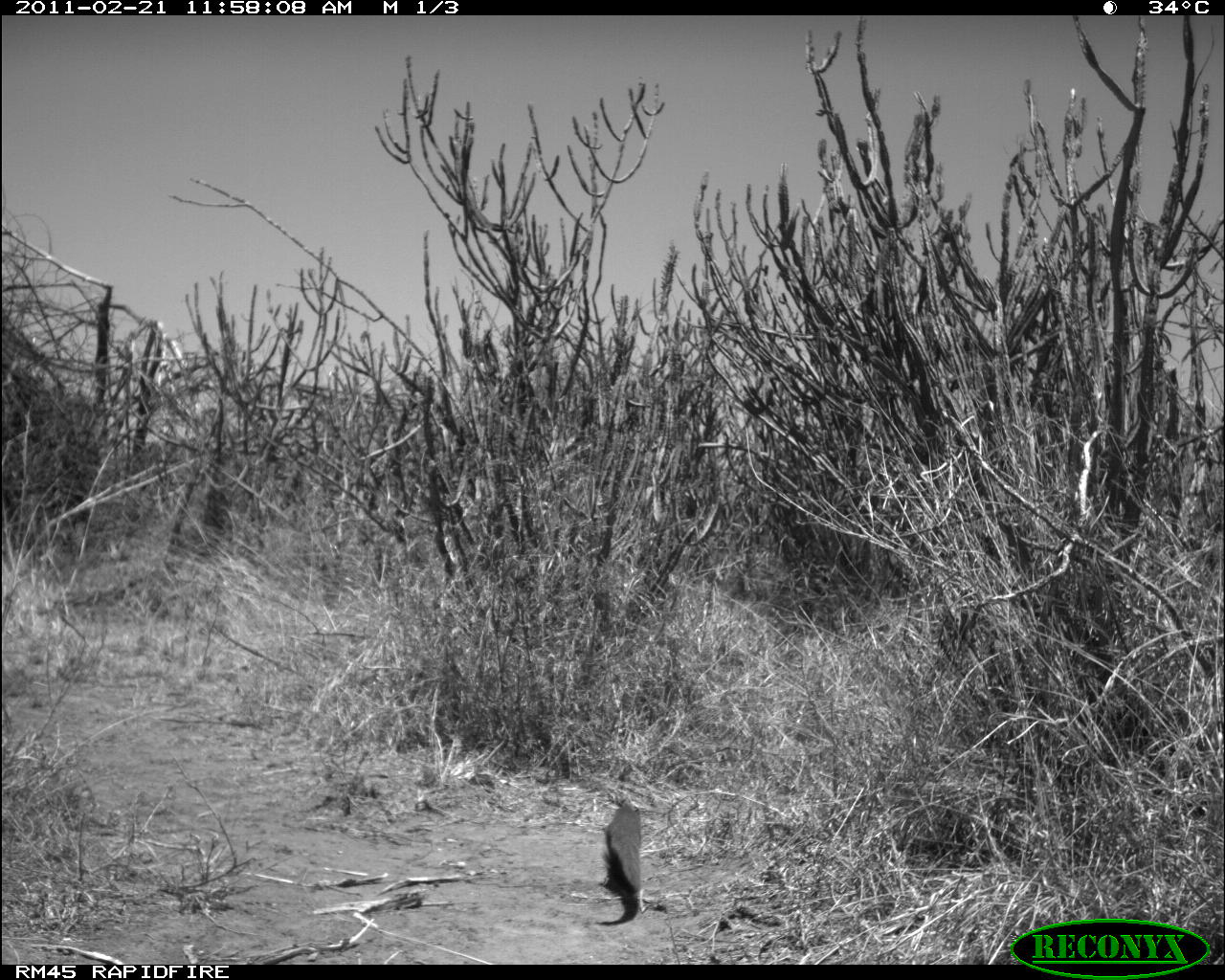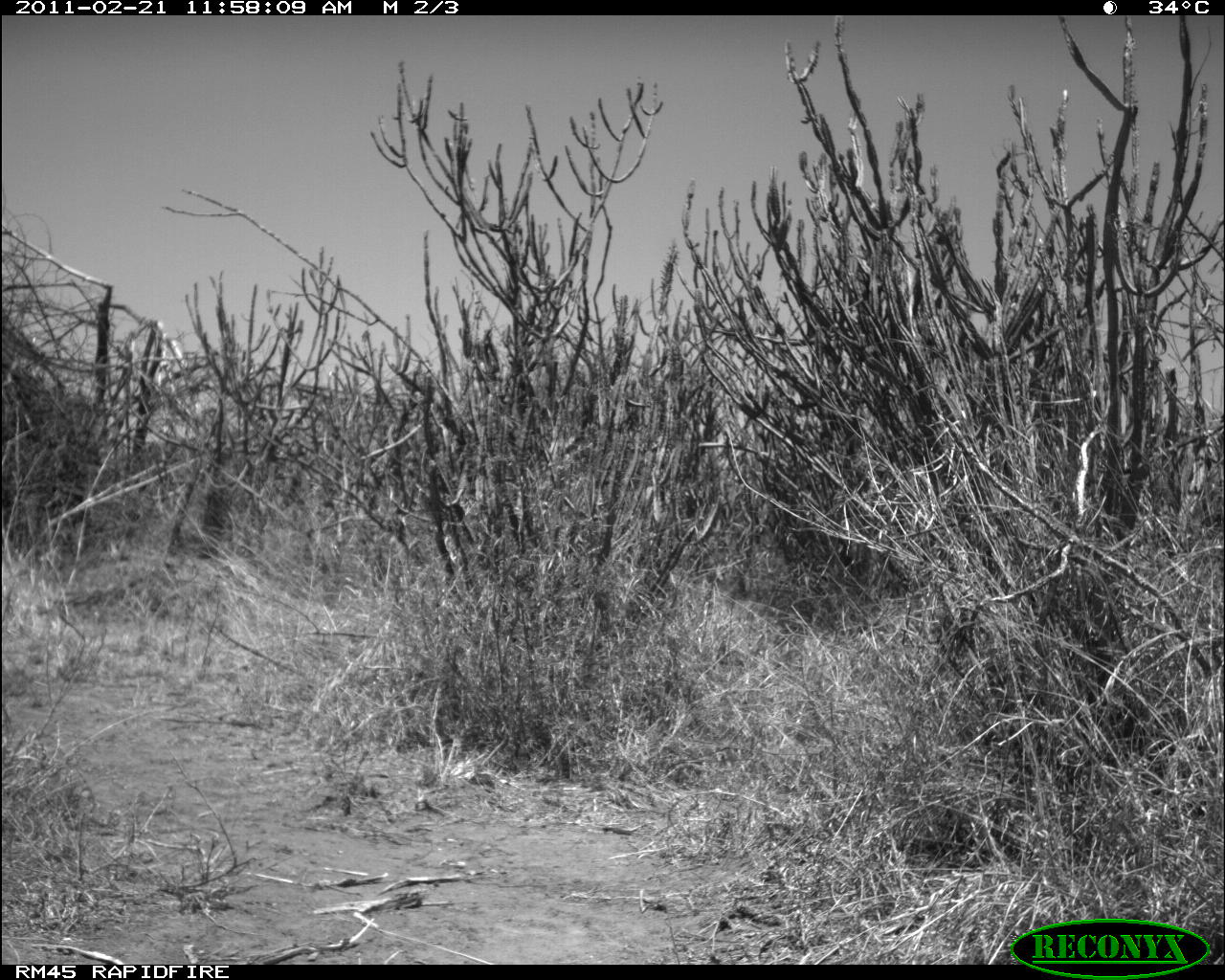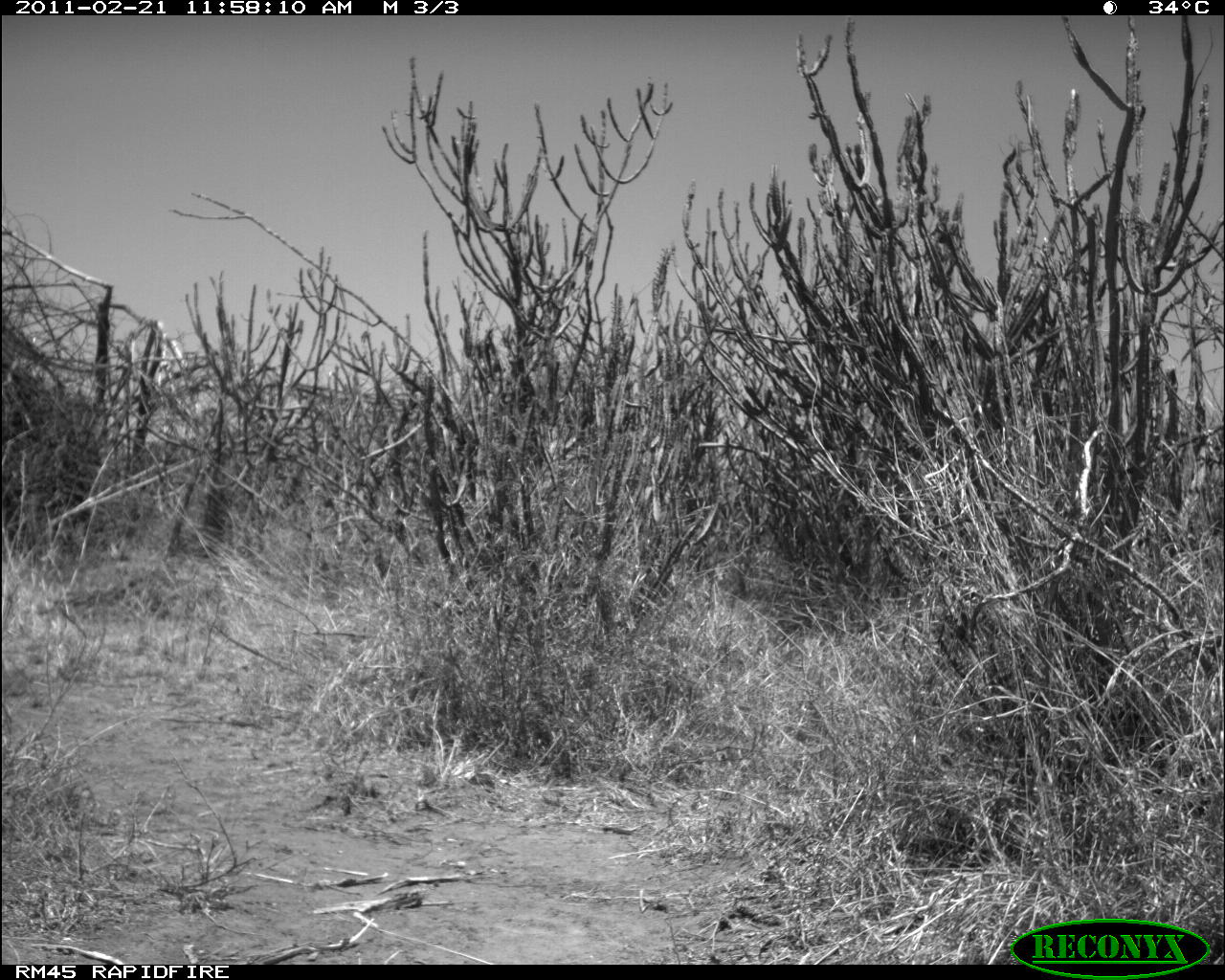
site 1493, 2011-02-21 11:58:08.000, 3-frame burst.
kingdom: Animalia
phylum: Chordata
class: Mammalia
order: Artiodactyla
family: Bovidae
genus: Madoqua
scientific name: Madoqua guentheri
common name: günther's dik-dik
Madoqua guentheri (günther's dik-dik), count 1.